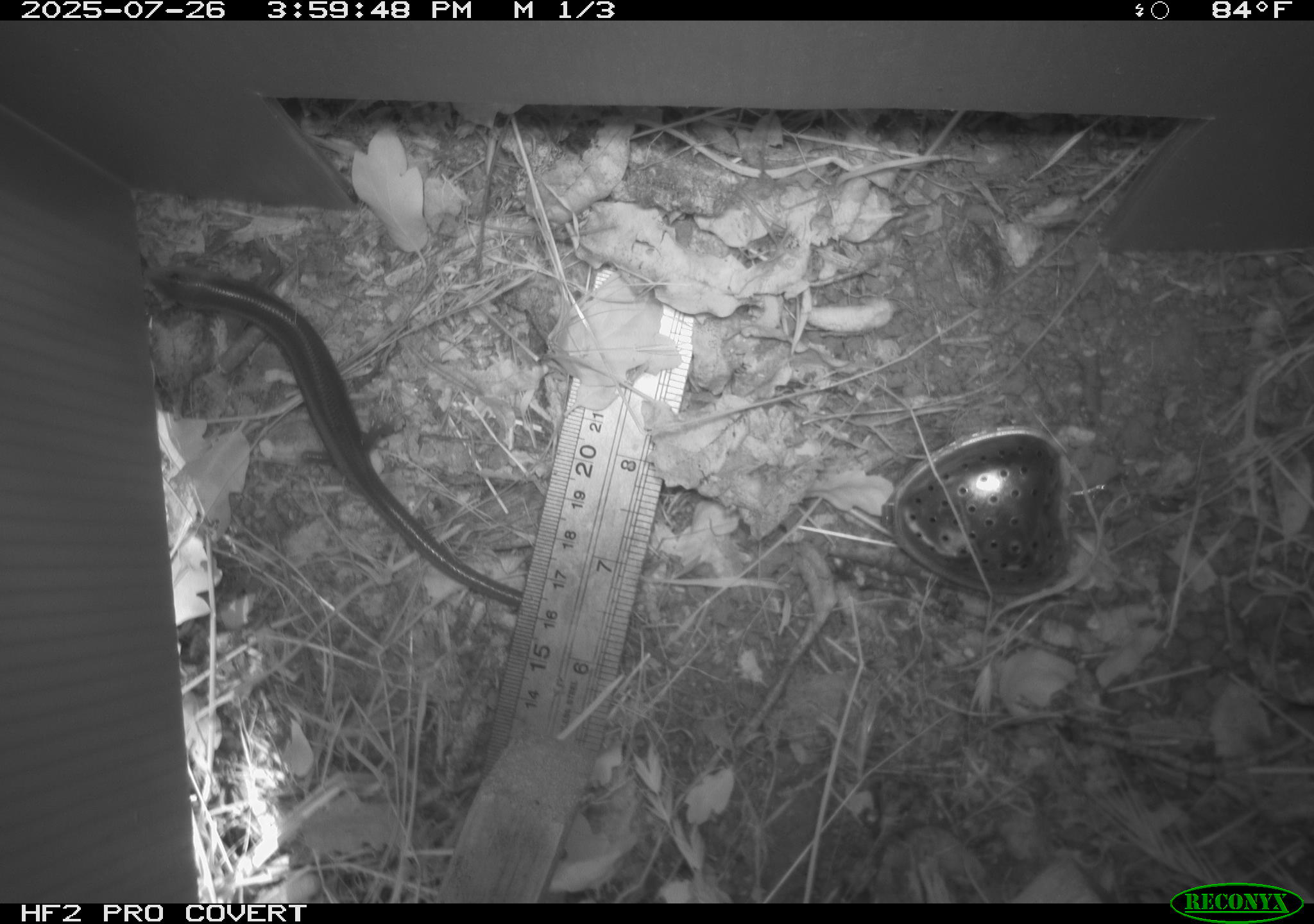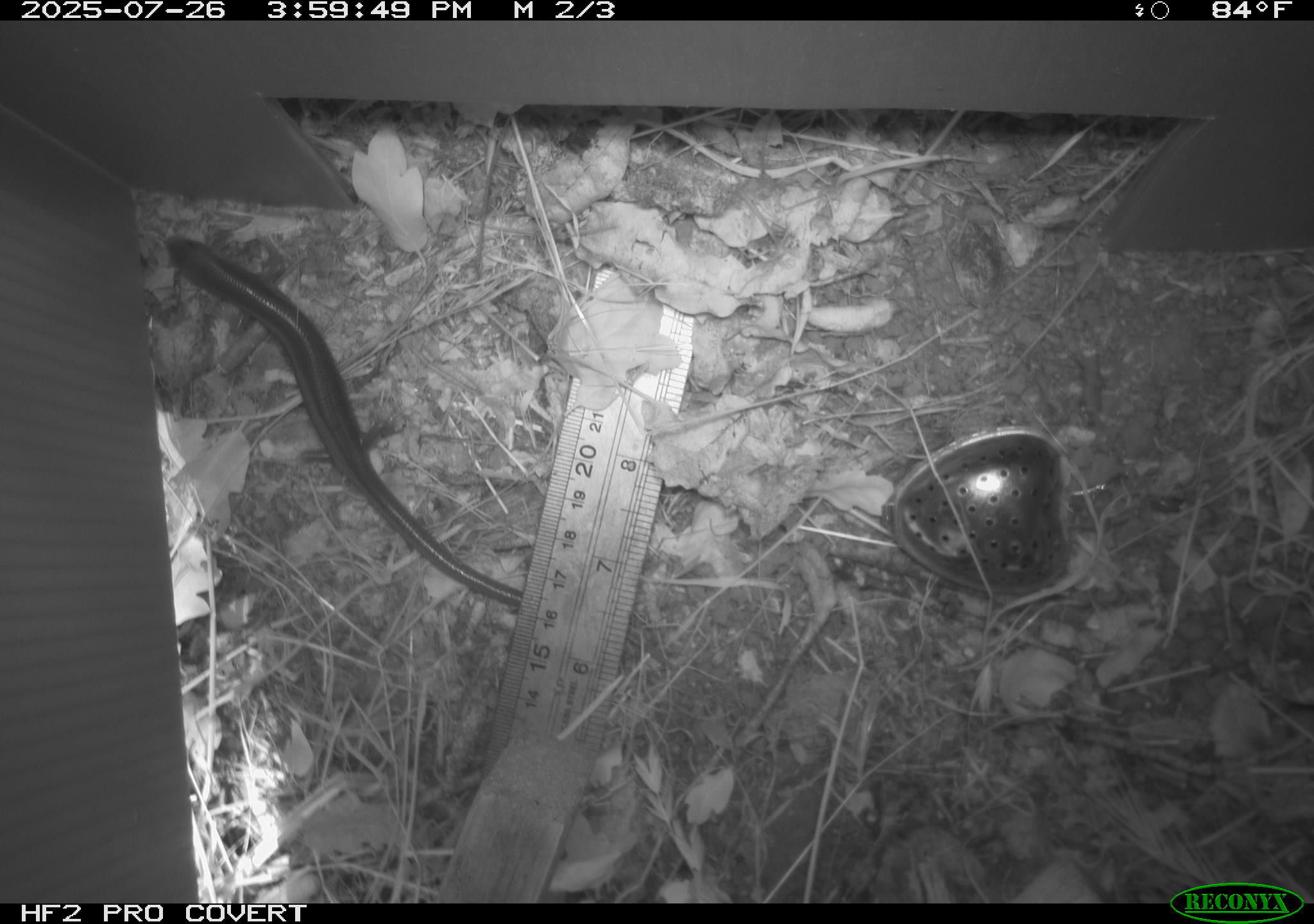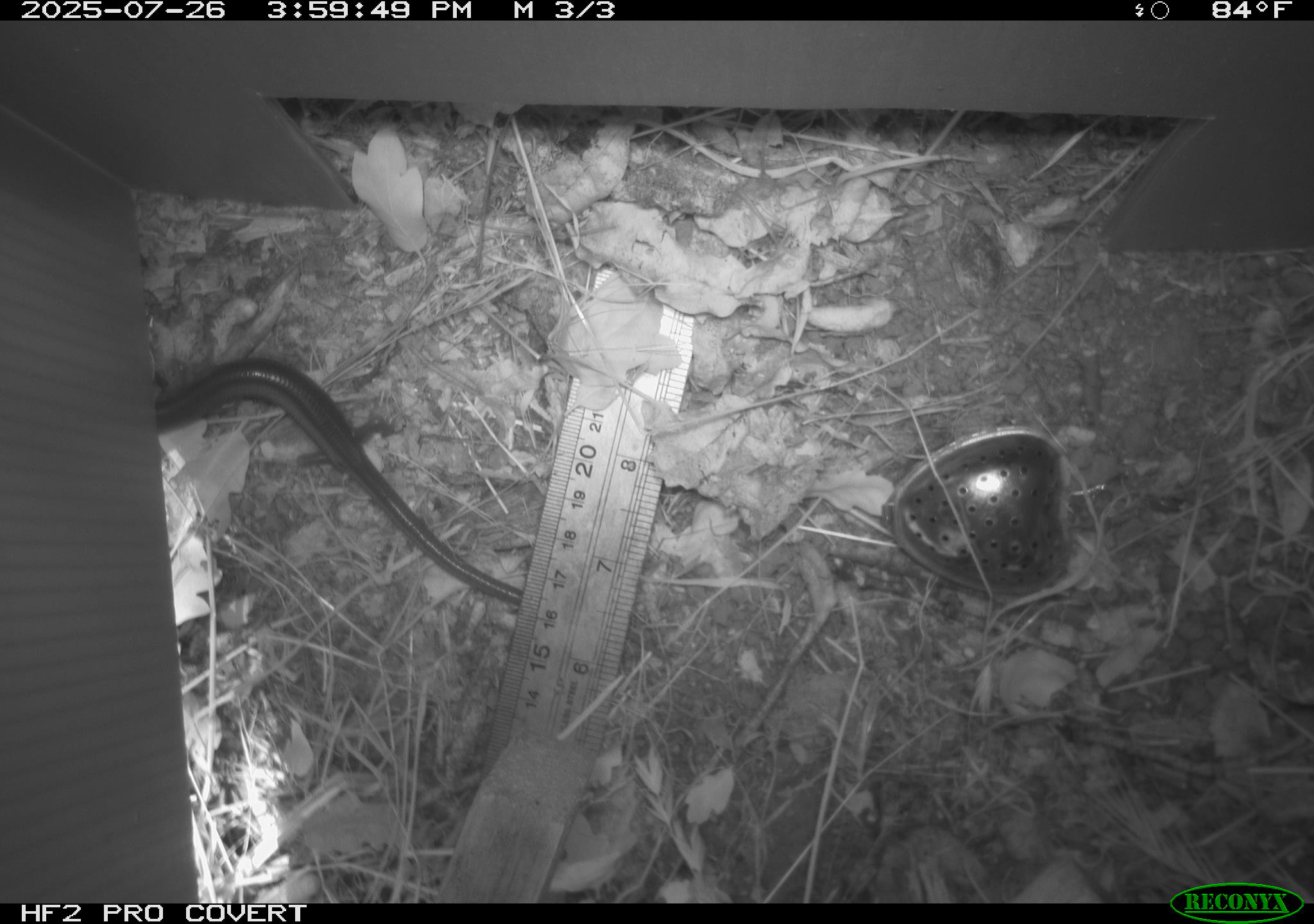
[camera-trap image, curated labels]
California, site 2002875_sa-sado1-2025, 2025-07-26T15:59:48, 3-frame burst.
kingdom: Animalia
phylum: Chordata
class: Reptilia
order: Squamata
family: Scincidae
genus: Plestiodon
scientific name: Plestiodon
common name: blue-tailed skinks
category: plestiodon species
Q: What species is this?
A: Plestiodon species (blue-tailed skinks) (Plestiodon).